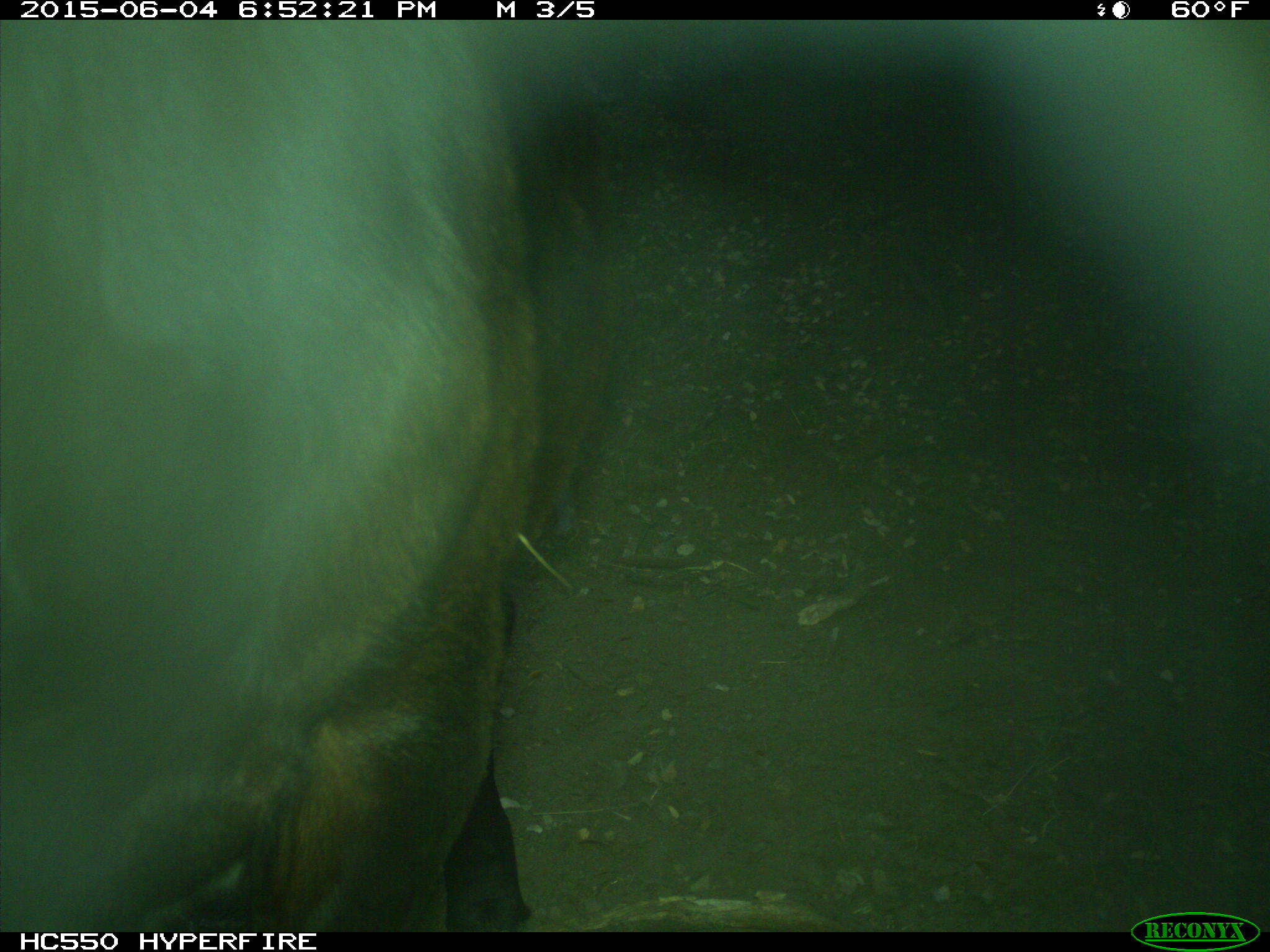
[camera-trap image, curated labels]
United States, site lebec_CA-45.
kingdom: Animalia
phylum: Chordata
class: Mammalia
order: Artiodactyla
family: Bovidae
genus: Bos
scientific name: Bos taurus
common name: domestic cow